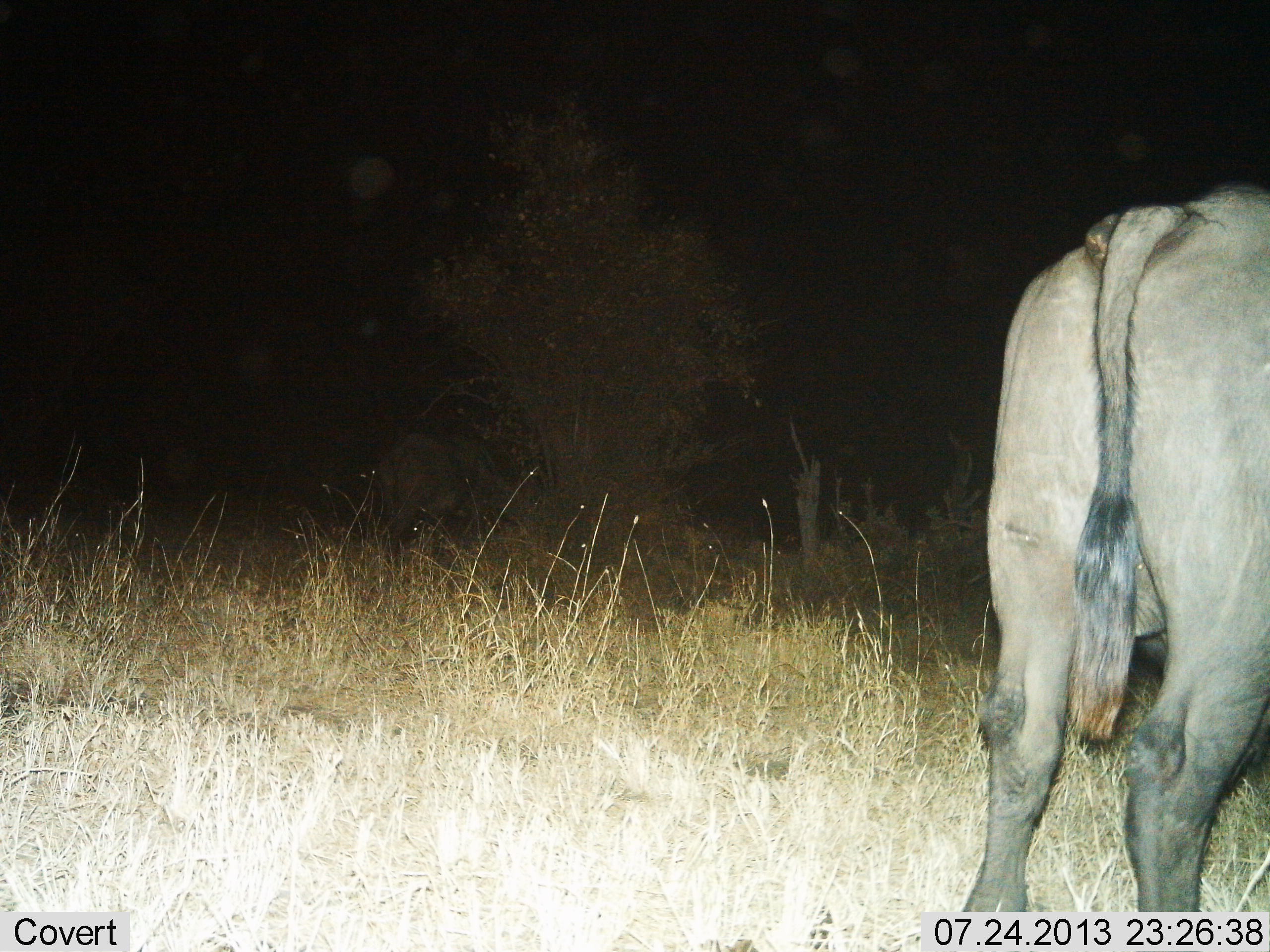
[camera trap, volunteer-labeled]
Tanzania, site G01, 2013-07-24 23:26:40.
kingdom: Animalia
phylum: Chordata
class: Mammalia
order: Artiodactyla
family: Bovidae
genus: Syncerus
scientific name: Syncerus caffer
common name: cape buffalo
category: buffalo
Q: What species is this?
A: Buffalo (cape buffalo) (Syncerus caffer).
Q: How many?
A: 1.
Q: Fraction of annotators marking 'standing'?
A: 87%.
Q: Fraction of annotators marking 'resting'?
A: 0%.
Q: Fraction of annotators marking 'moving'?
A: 0%.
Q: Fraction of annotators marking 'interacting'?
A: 0%.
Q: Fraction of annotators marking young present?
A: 0%.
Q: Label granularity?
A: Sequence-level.